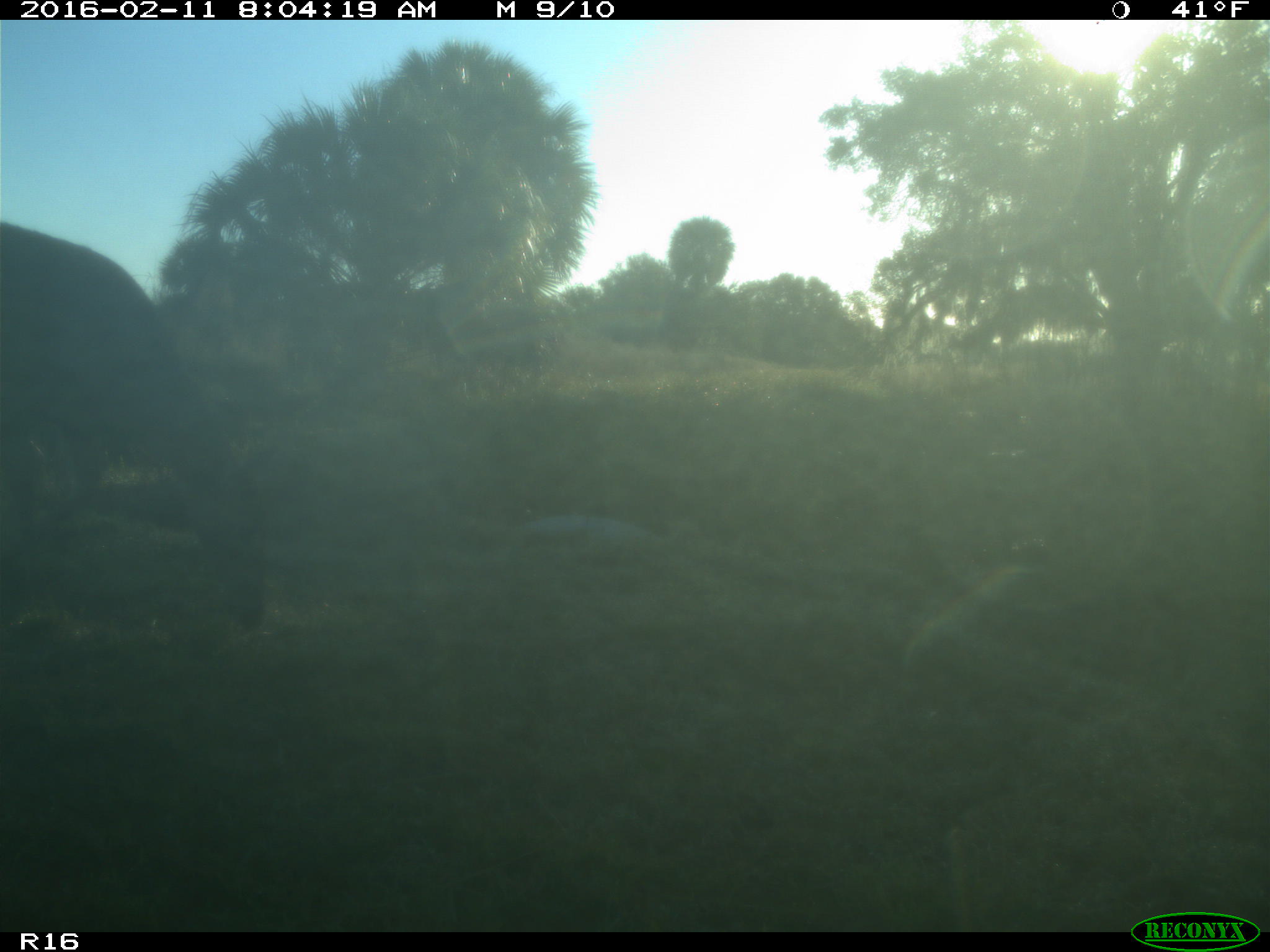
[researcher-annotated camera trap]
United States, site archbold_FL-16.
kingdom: Animalia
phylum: Chordata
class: Mammalia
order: Artiodactyla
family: Cervidae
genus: Odocoileus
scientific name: Odocoileus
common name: deer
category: unidentified deer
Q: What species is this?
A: Unidentified deer (deer) (Odocoileus).